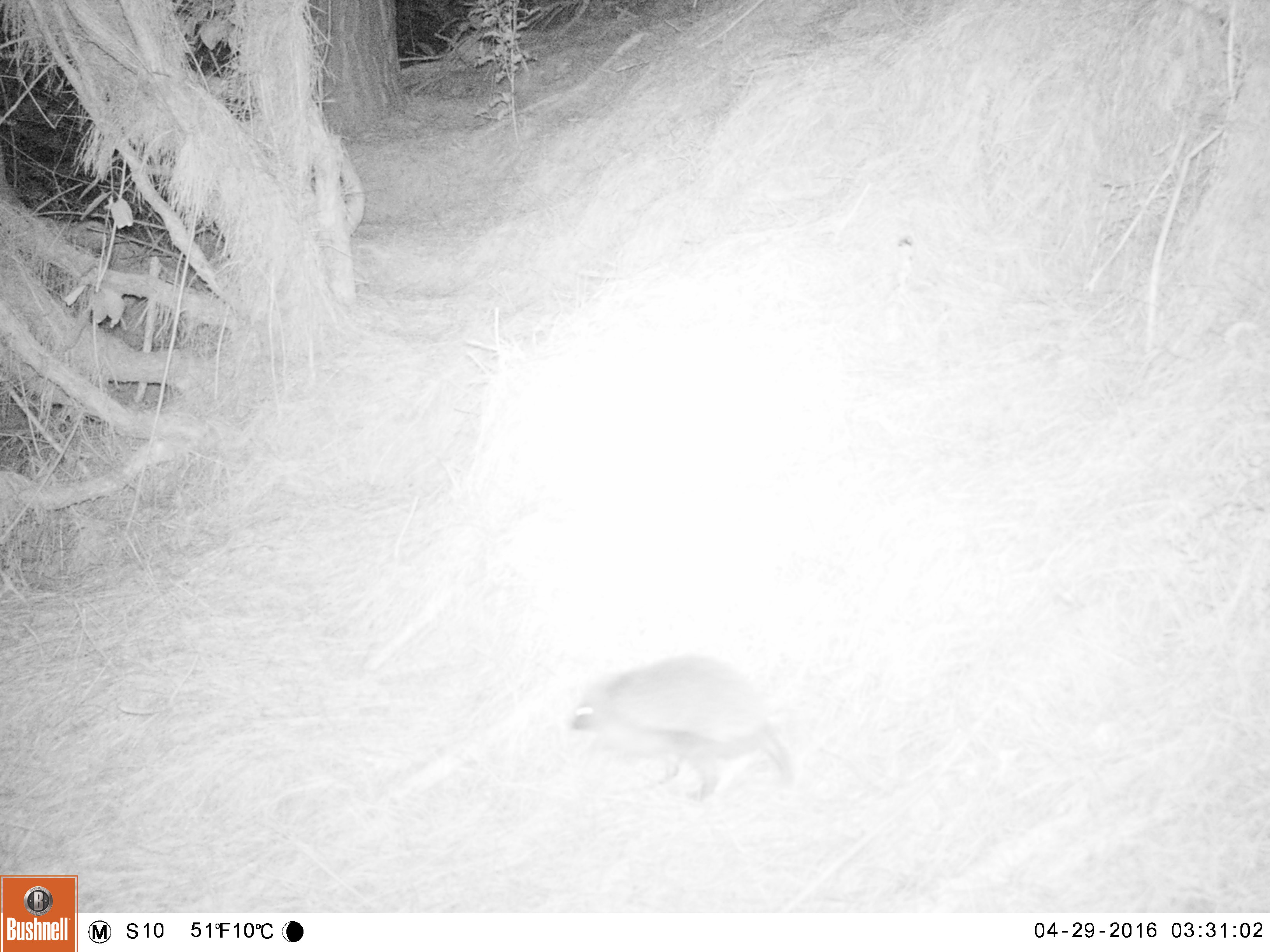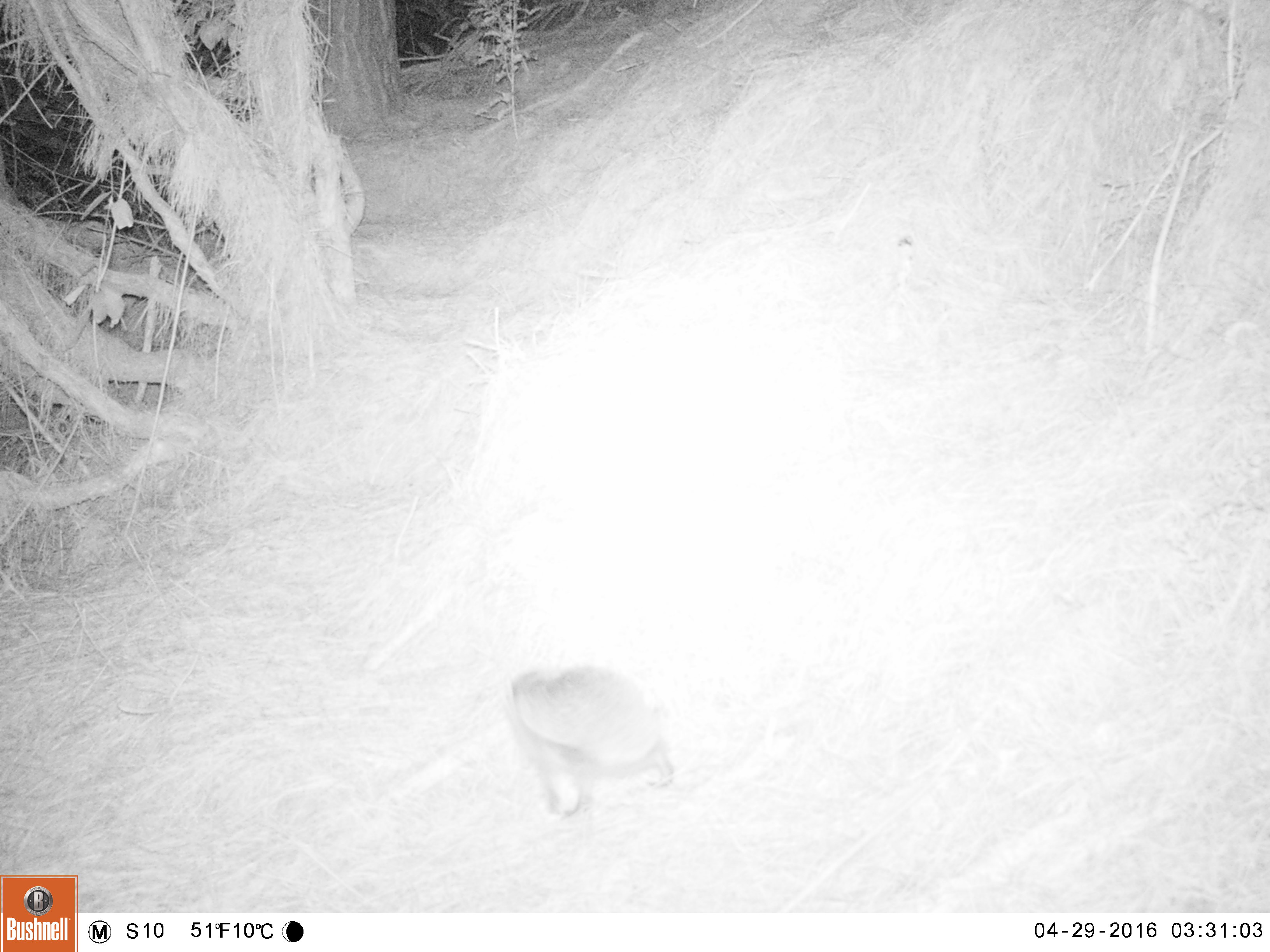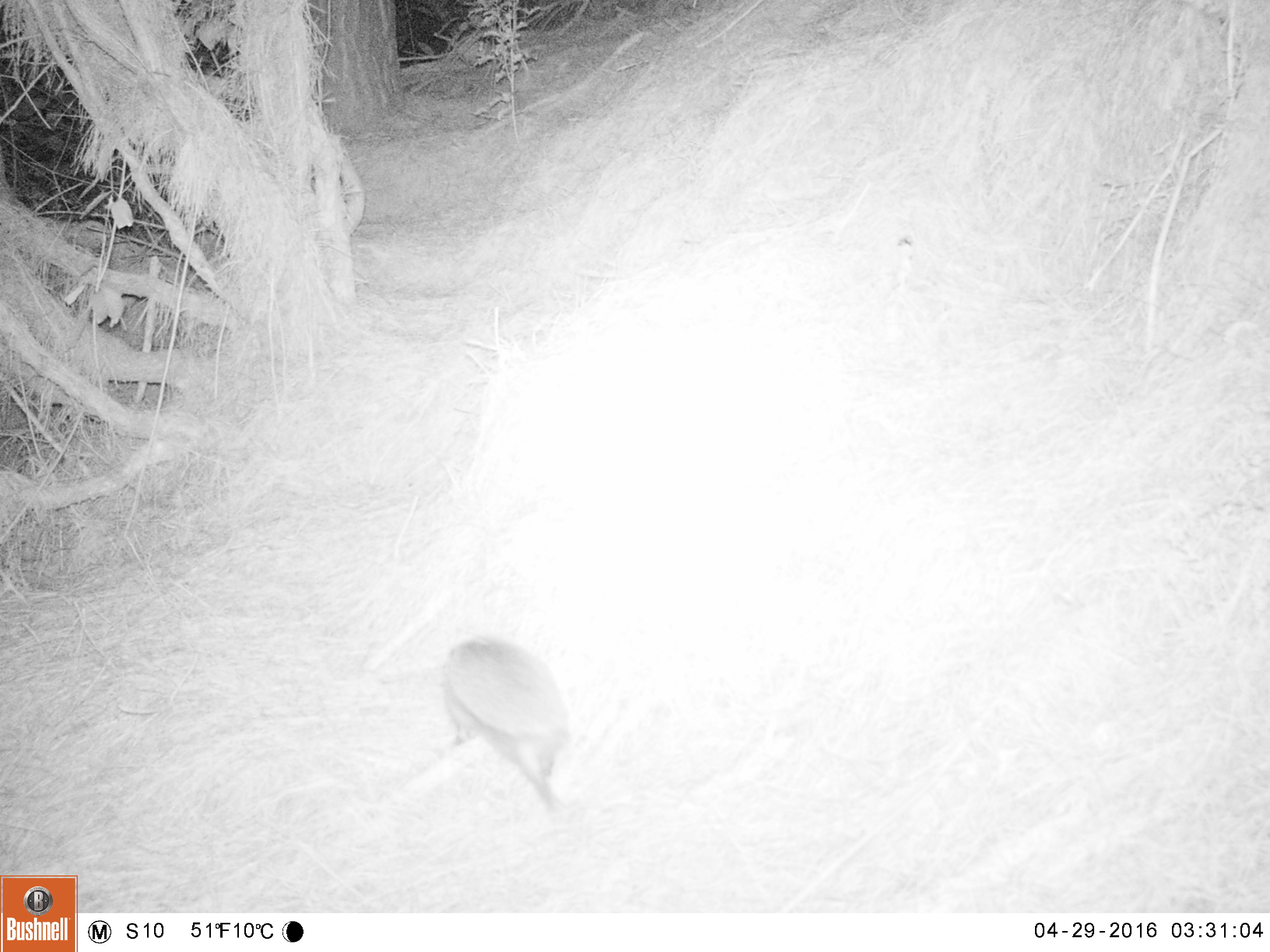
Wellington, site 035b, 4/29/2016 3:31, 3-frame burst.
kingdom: Animalia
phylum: Chordata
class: Mammalia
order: Eulipotyphla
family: Erinaceidae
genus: Erinaceus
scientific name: Erinaceus europaeus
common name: hedgehog